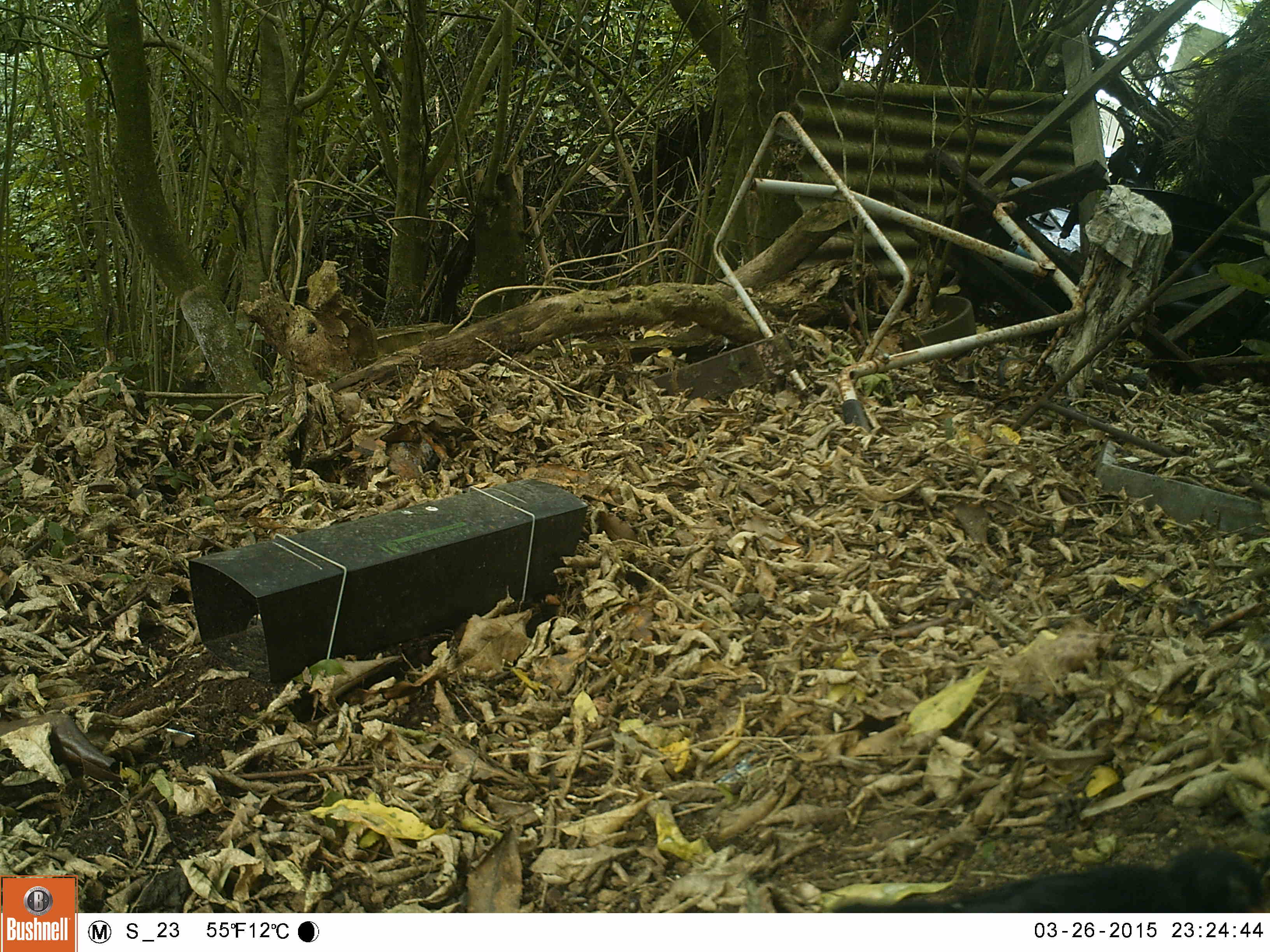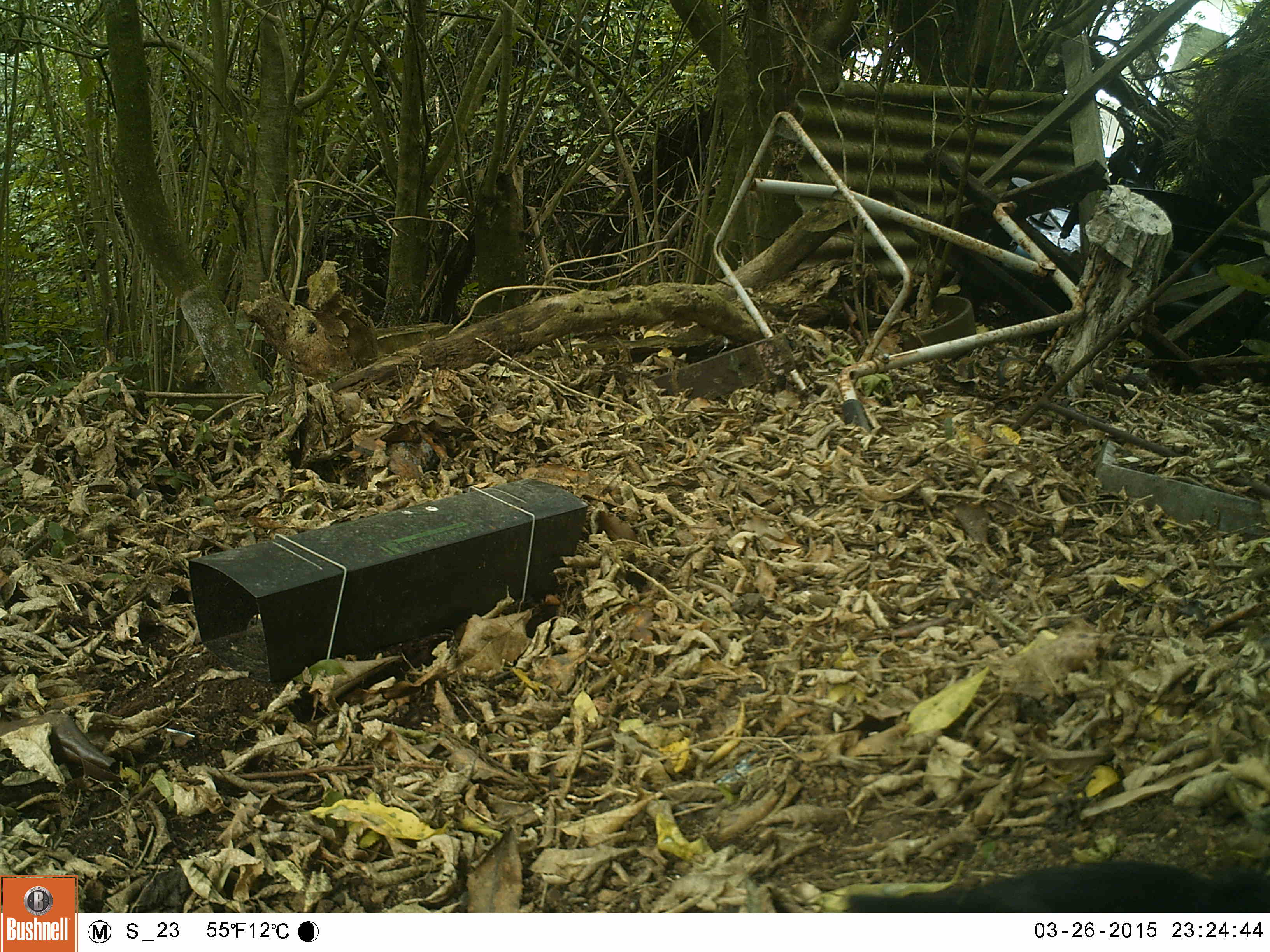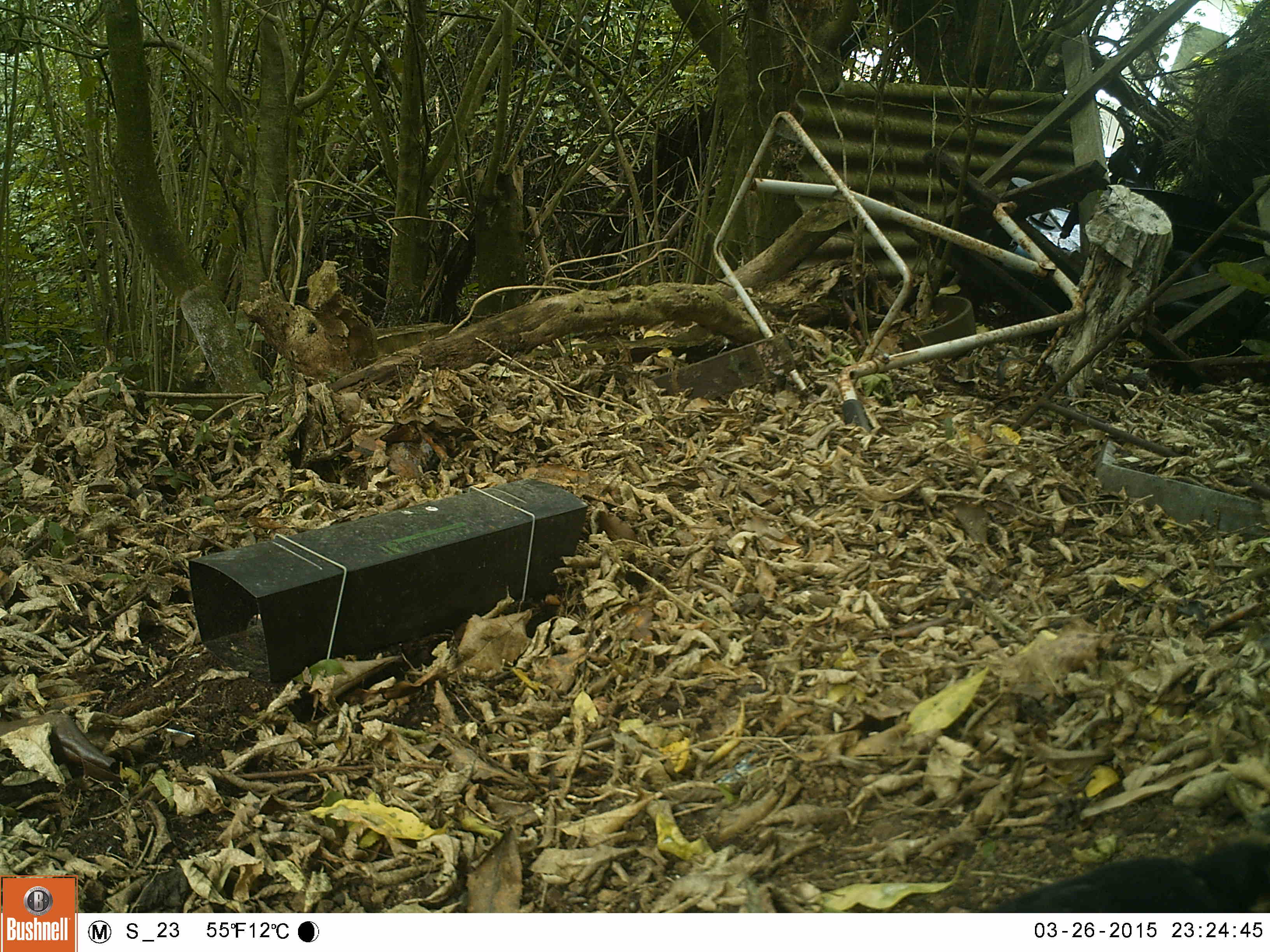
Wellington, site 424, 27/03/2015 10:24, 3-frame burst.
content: unidentified animal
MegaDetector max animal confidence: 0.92